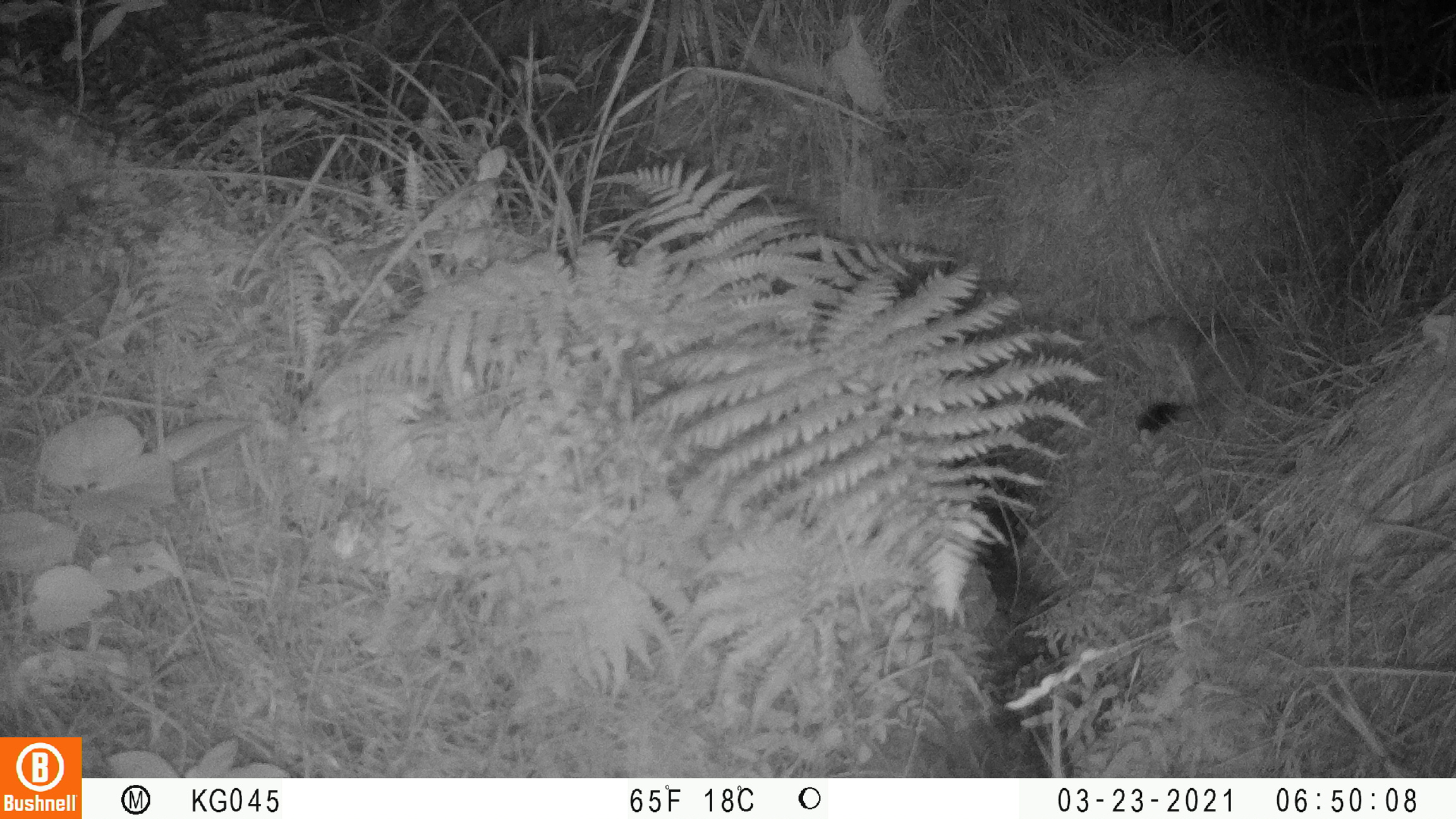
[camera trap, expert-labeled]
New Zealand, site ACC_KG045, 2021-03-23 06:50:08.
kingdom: Animalia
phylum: Chordata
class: Mammalia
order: Carnivora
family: Mustelidae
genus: Mustela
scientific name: Mustela erminea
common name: stoat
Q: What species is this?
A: Stoat (Mustela erminea).